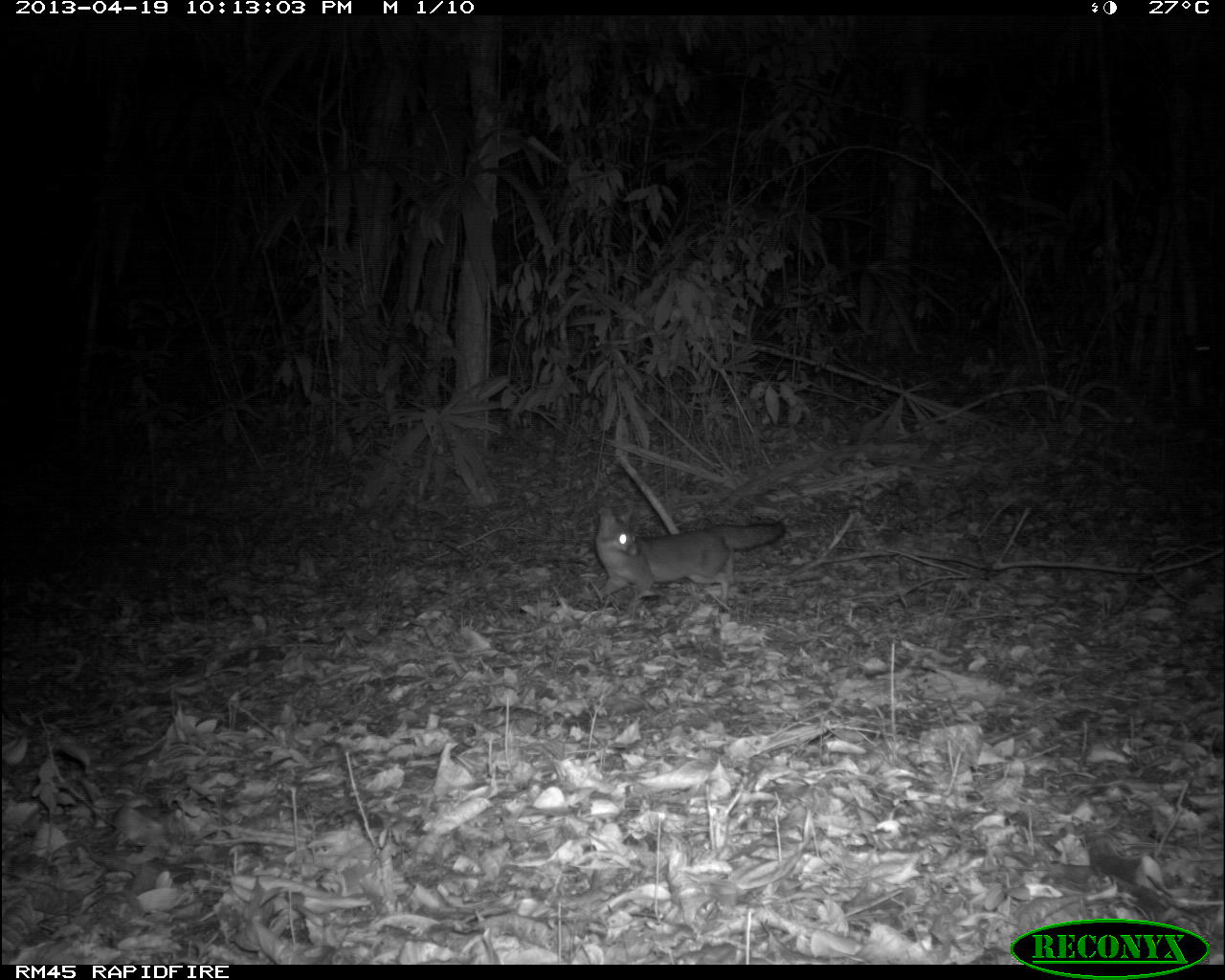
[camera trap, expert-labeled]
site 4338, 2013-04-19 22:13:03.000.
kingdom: Animalia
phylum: Chordata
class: Mammalia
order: Carnivora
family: Canidae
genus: Urocyon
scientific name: Urocyon cinereoargenteus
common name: gray fox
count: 1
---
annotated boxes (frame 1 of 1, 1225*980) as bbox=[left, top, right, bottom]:
urocyon cinereoargenteus: bbox=[594, 506, 786, 608]